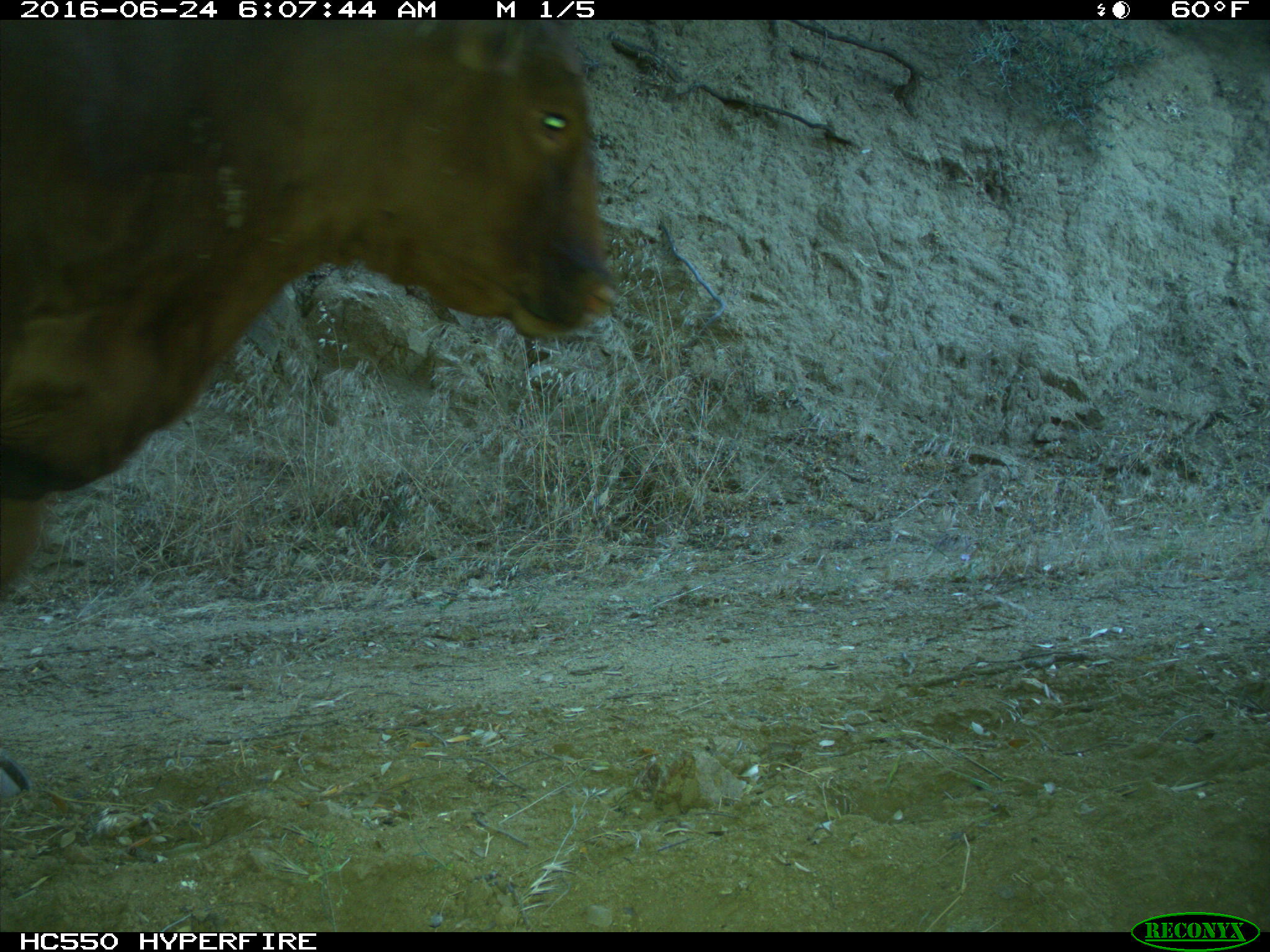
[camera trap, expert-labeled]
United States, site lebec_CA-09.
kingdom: Animalia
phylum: Chordata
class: Mammalia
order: Artiodactyla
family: Bovidae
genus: Bos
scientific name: Bos taurus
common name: domestic cow